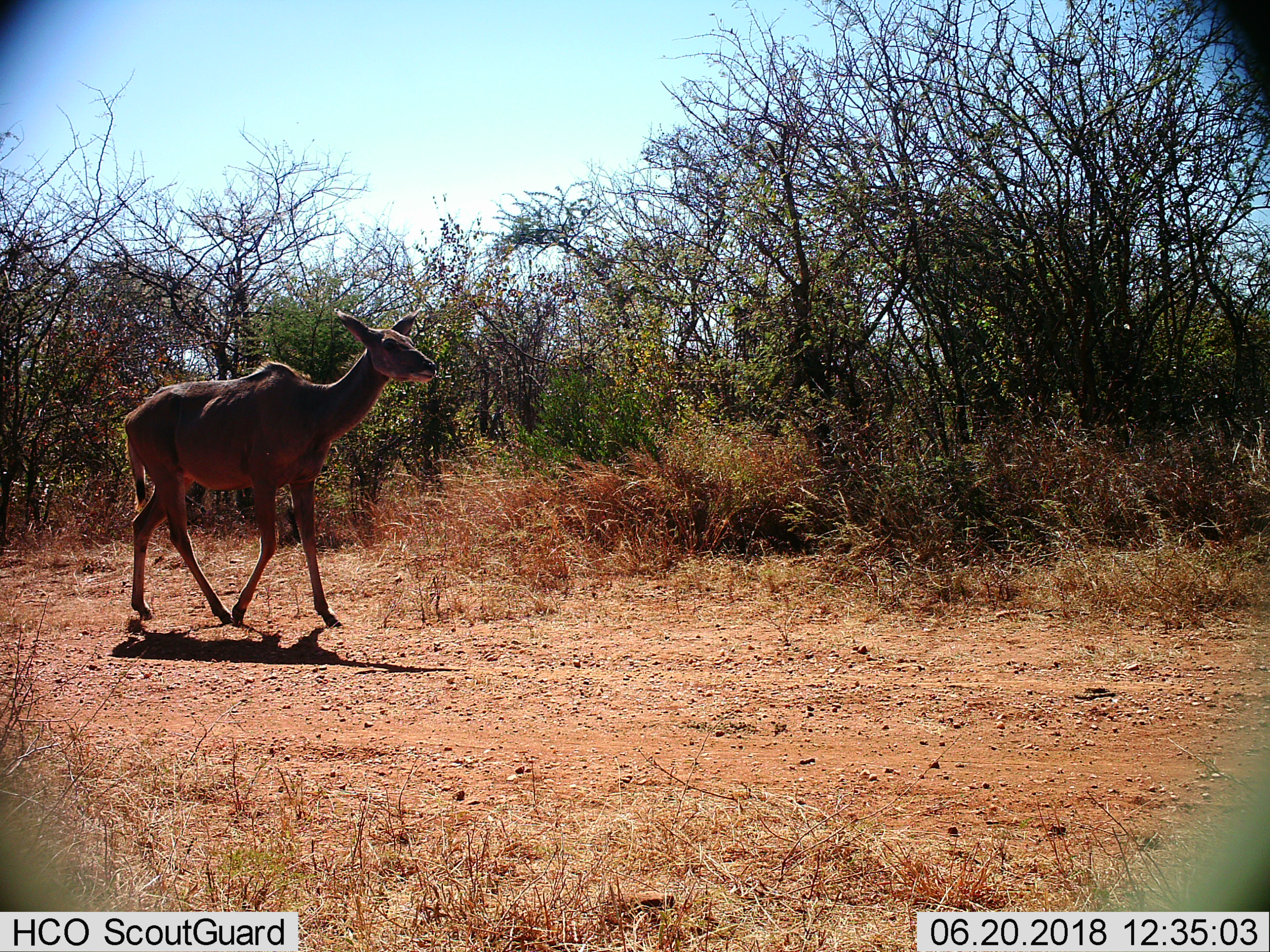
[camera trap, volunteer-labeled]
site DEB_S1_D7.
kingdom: Animalia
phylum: Chordata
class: Mammalia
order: Artiodactyla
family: Bovidae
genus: Tragelaphus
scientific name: Tragelaphus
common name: kudu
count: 1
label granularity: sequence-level